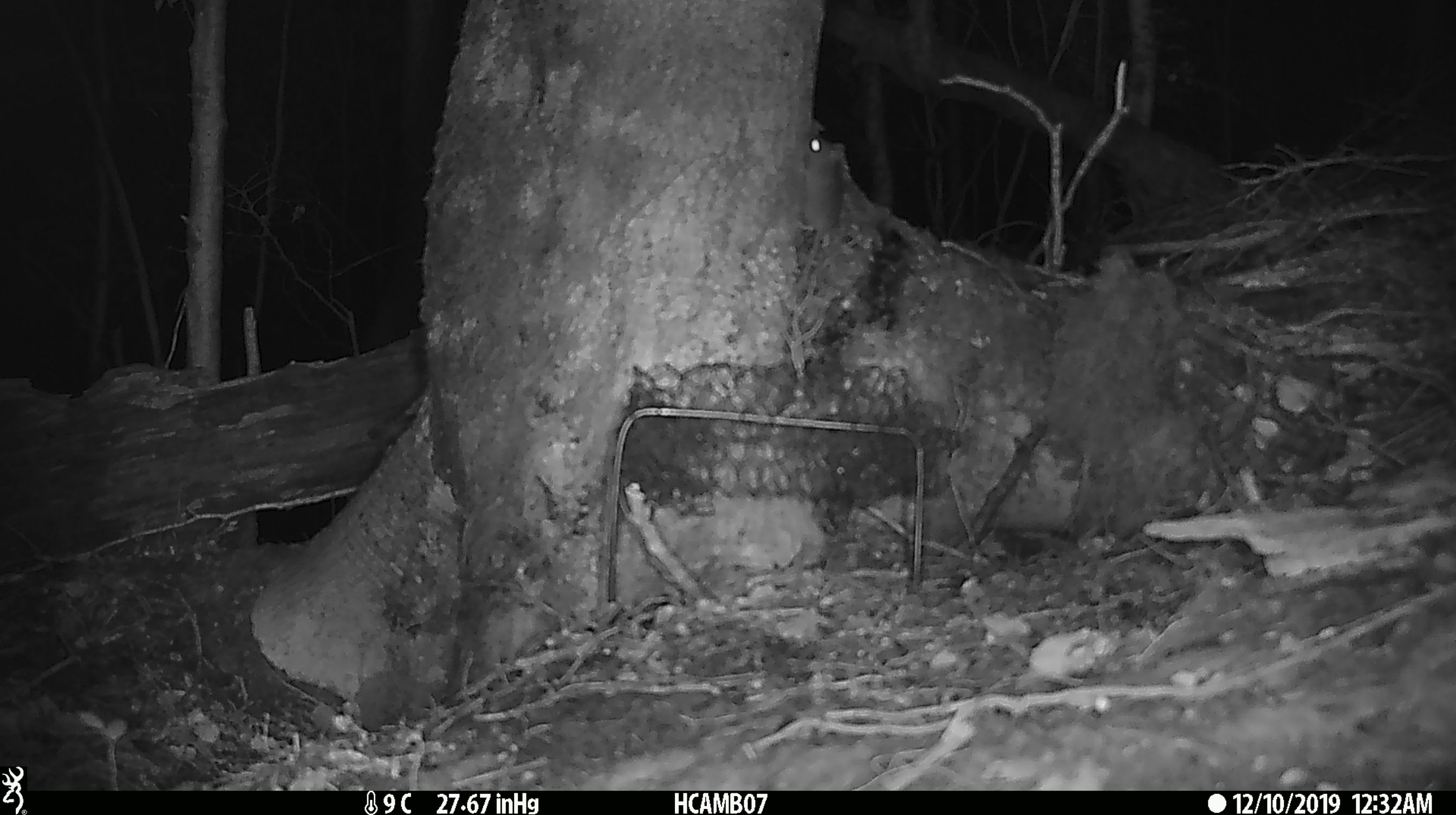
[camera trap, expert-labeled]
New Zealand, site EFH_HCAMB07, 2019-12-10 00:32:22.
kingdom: Animalia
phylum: Chordata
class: Mammalia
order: Rodentia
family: Muridae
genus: Mus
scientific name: Mus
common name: mouse